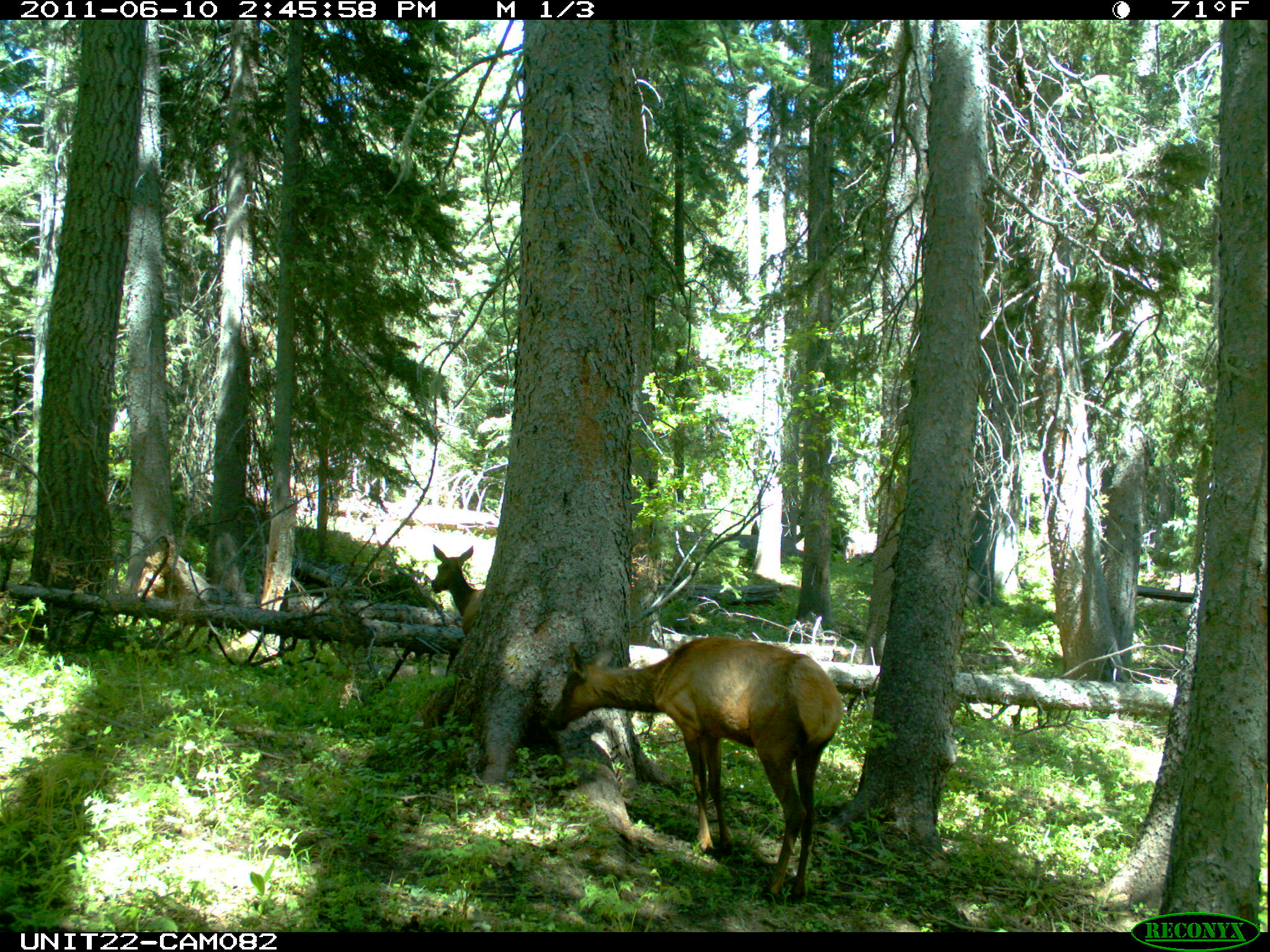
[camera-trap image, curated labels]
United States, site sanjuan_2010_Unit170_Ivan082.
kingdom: Animalia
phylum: Chordata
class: Mammalia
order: Artiodactyla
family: Cervidae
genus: Cervus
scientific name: Cervus elaphus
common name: red deer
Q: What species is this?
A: Cervus elaphus (red deer).